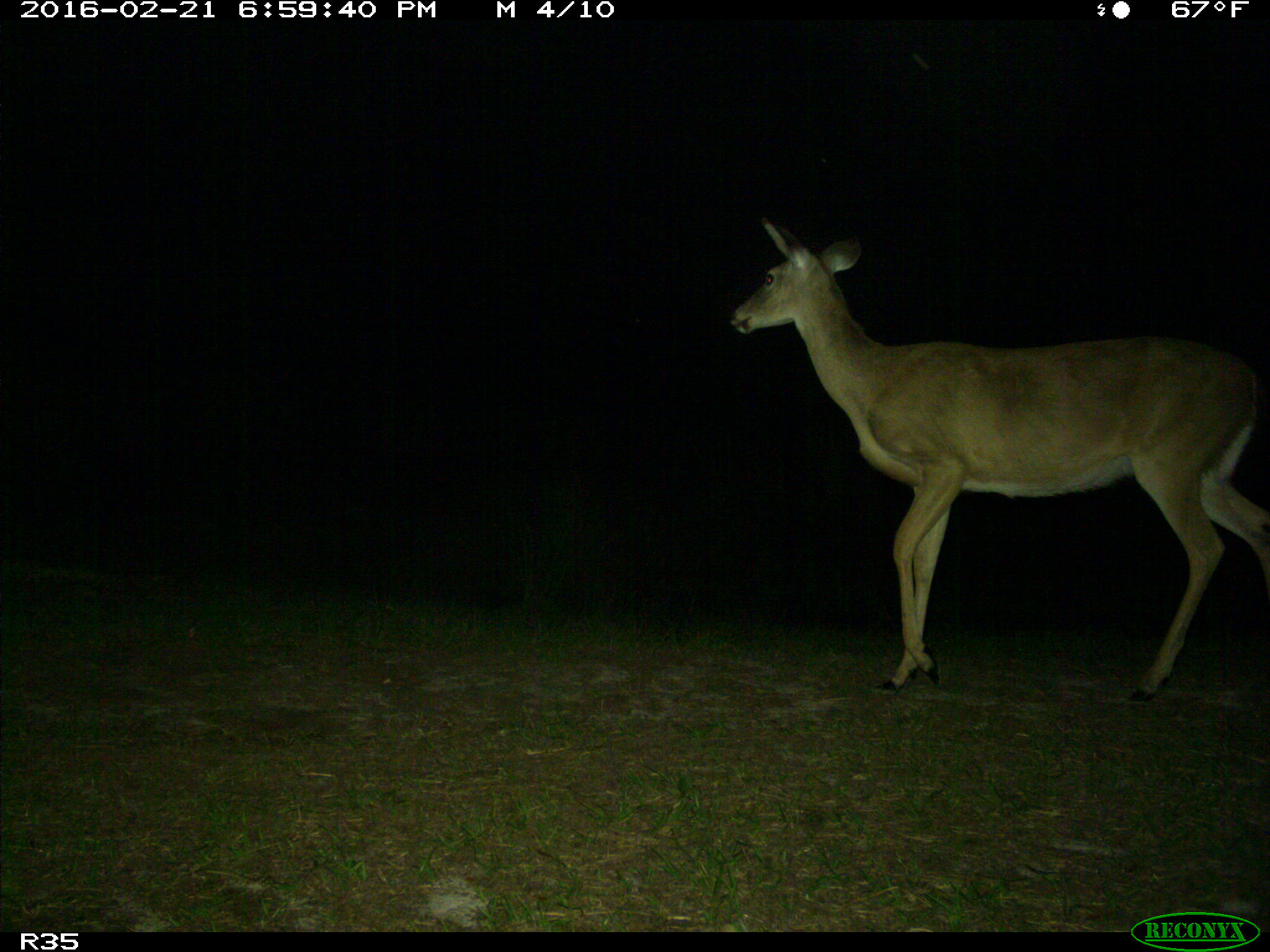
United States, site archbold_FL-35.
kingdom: Animalia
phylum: Chordata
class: Mammalia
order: Artiodactyla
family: Cervidae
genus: Odocoileus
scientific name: Odocoileus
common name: deer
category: unidentified deer